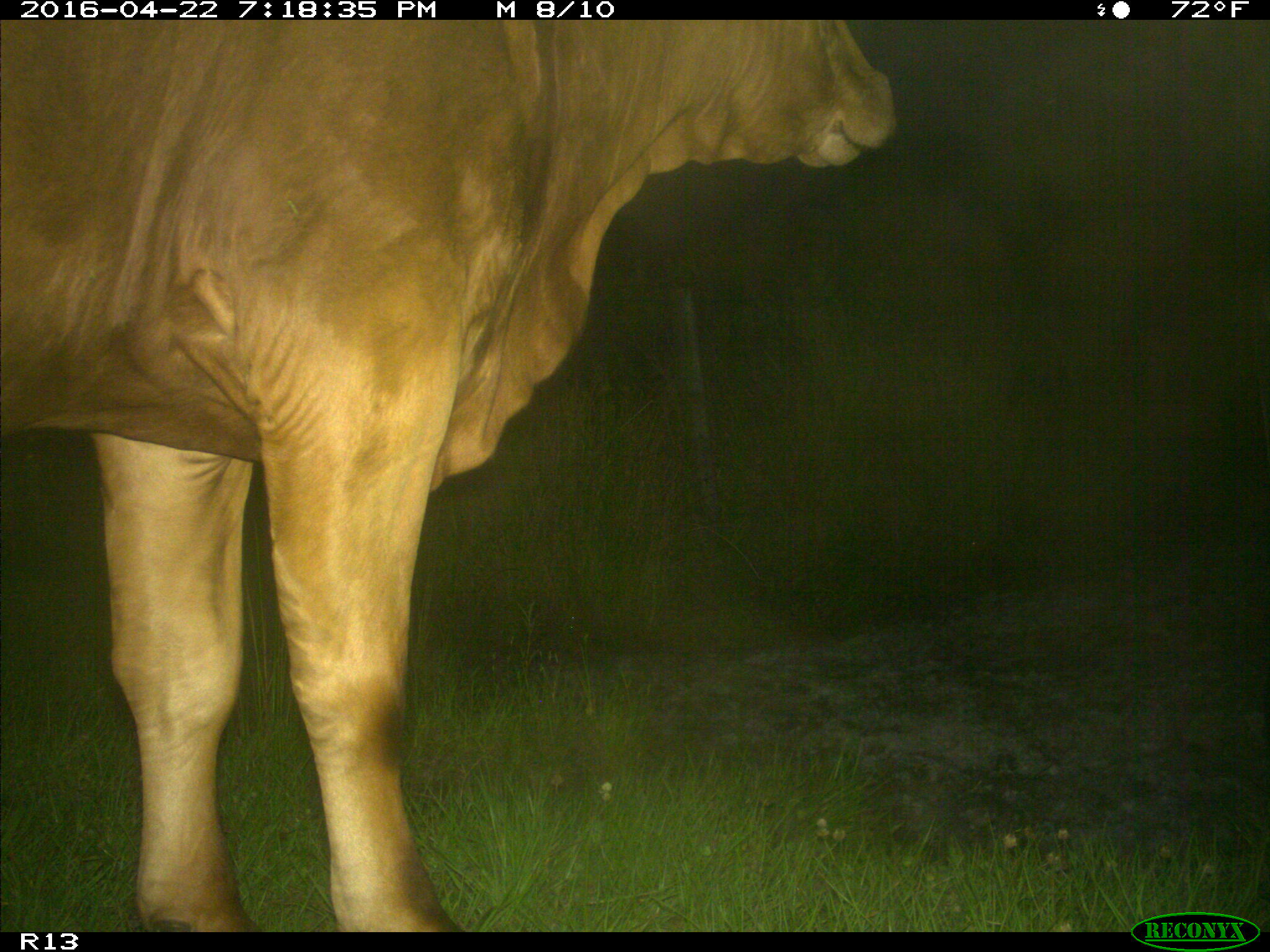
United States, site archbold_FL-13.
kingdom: Animalia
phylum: Chordata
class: Mammalia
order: Artiodactyla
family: Bovidae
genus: Bos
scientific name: Bos taurus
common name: domestic cow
Bos taurus (domestic cow).